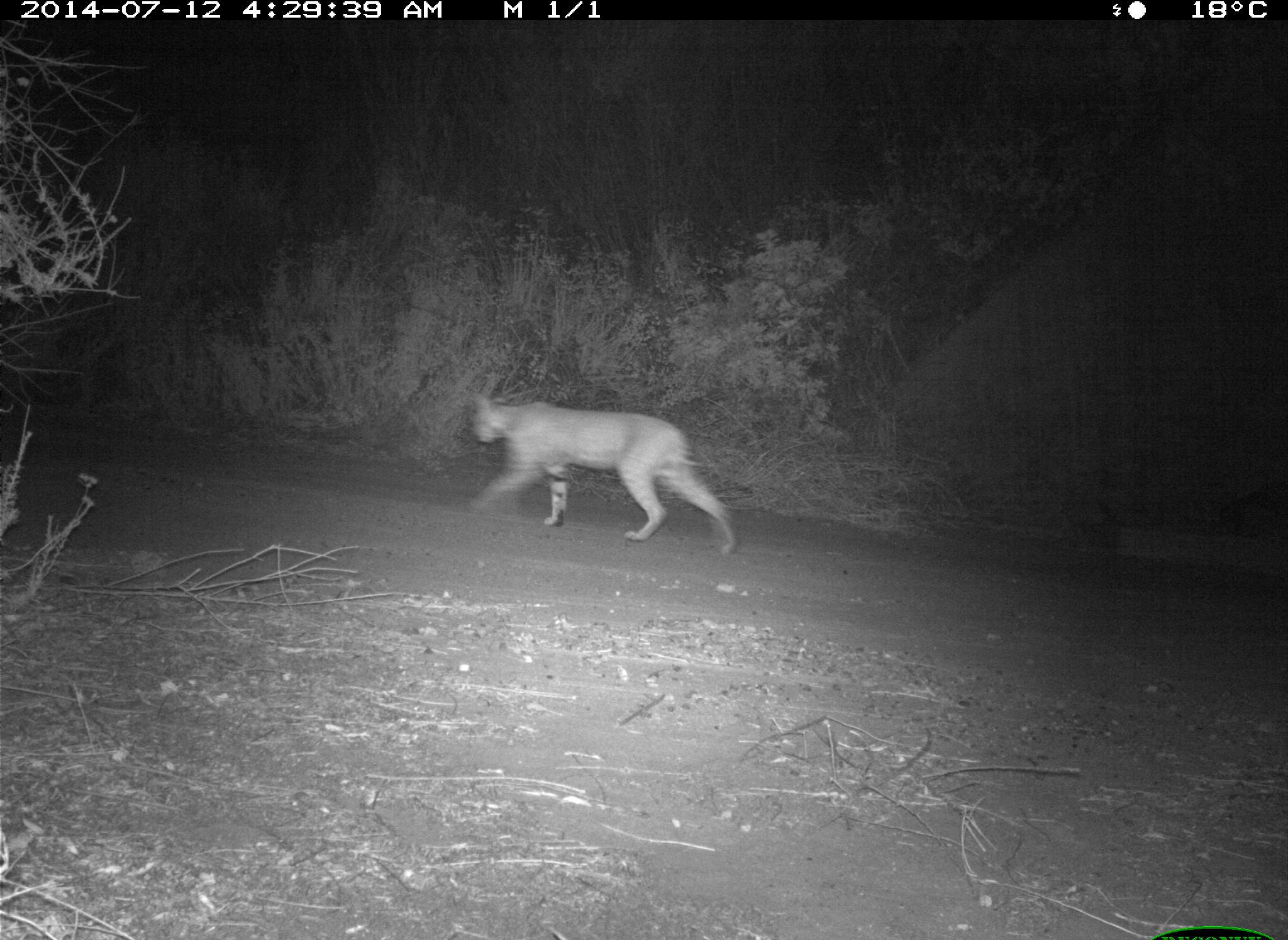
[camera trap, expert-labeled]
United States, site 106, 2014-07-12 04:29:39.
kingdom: Animalia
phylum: Chordata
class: Mammalia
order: Carnivora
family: Canidae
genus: Canis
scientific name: Canis latrans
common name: coyote